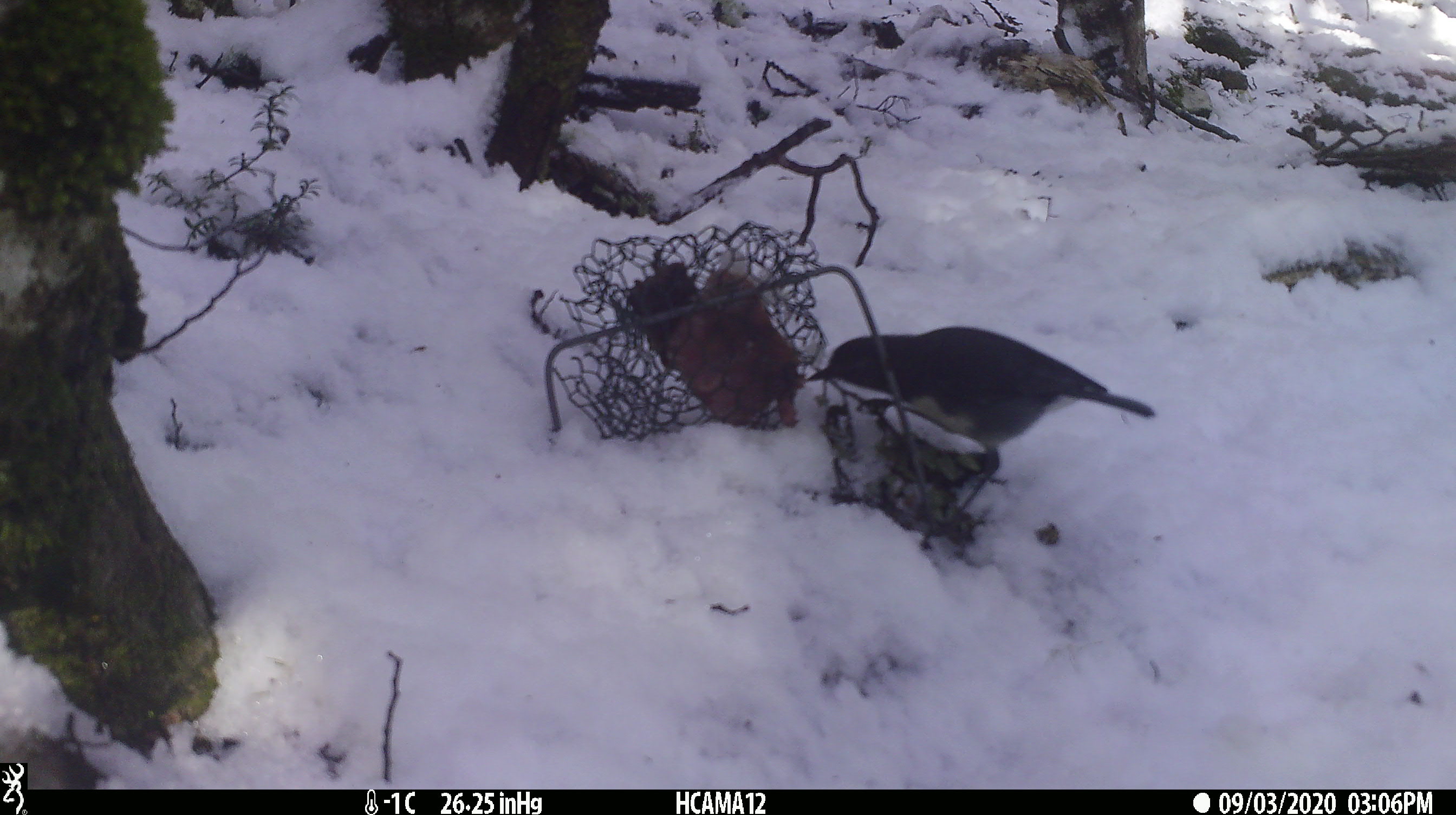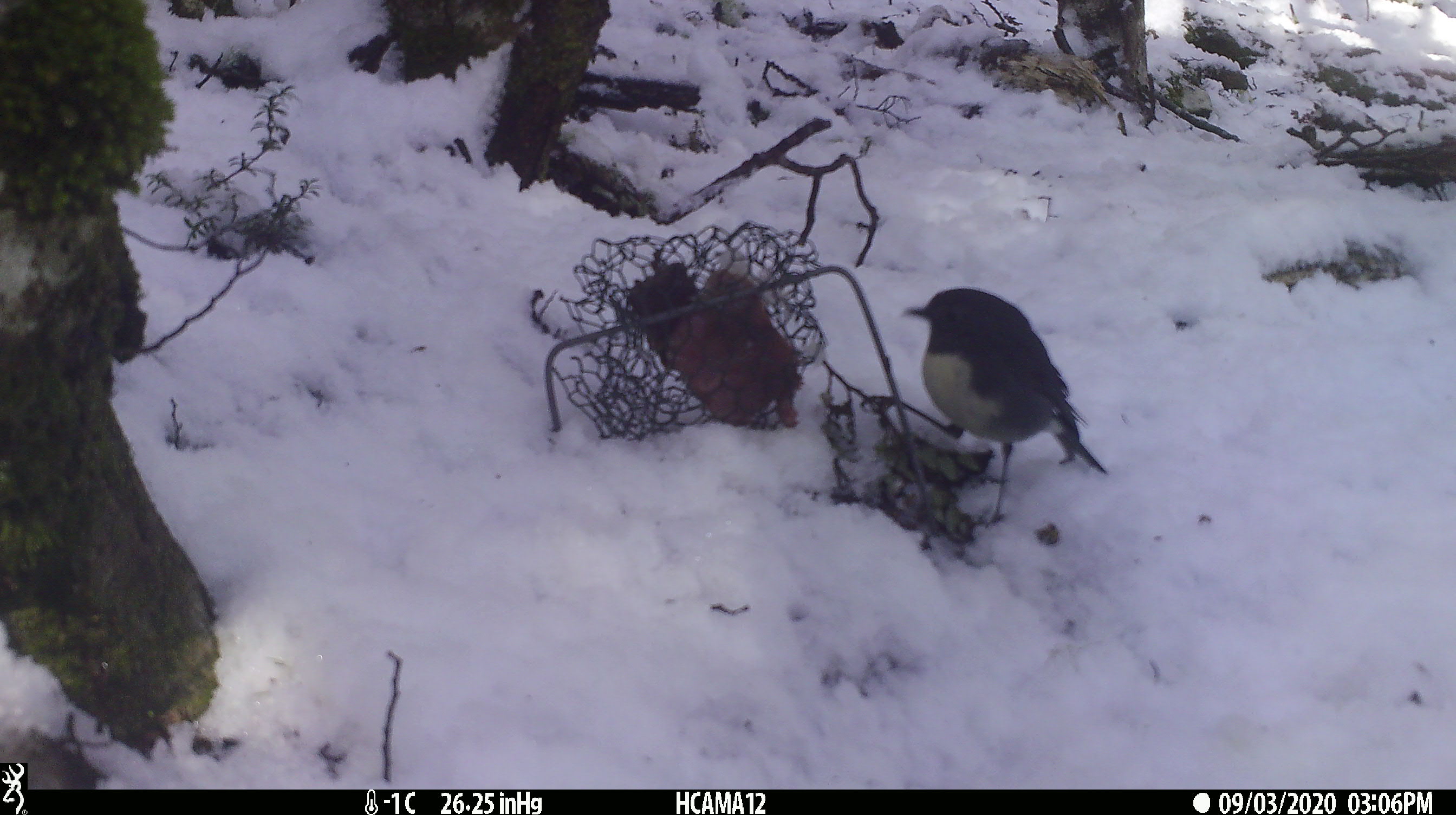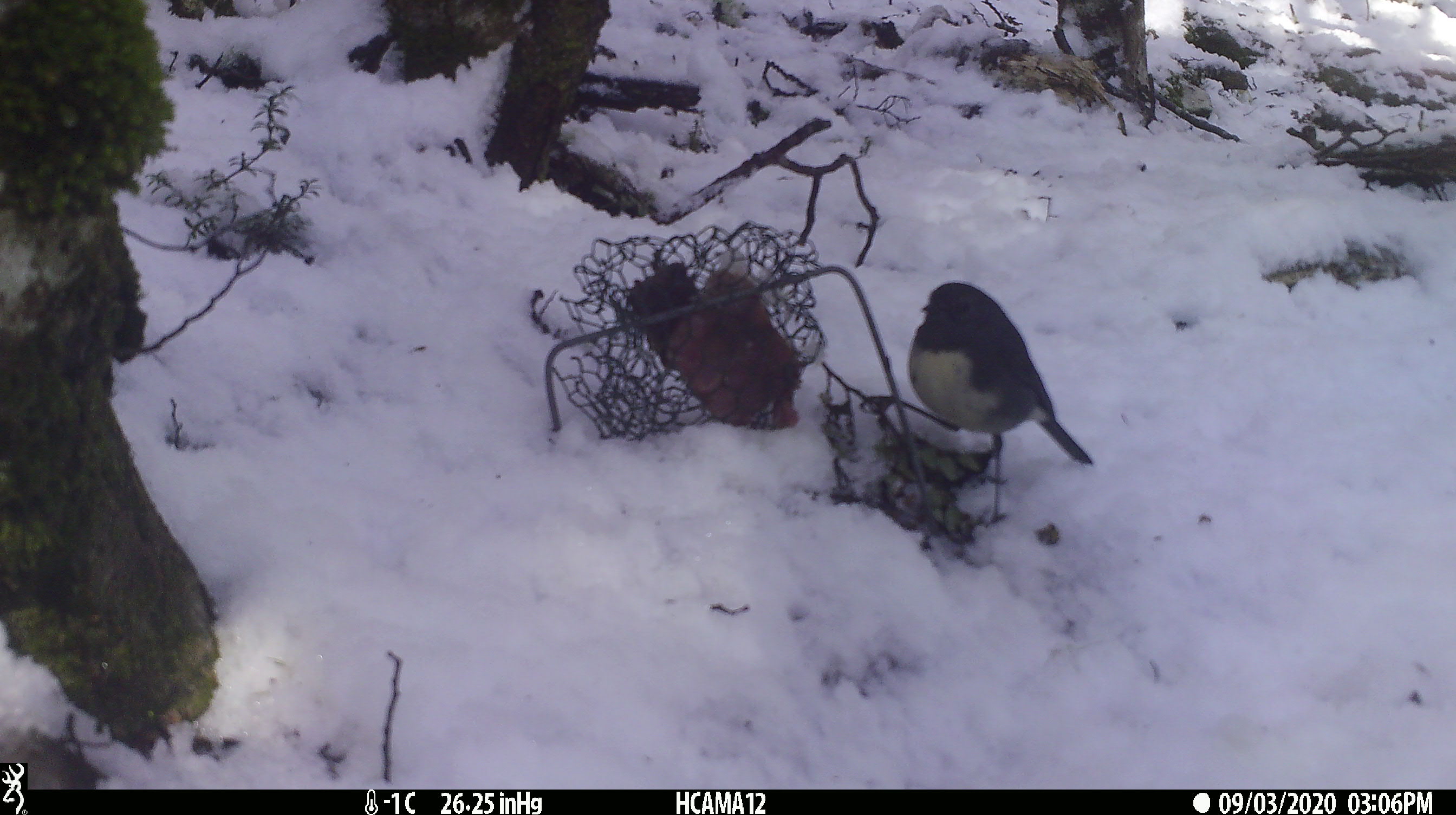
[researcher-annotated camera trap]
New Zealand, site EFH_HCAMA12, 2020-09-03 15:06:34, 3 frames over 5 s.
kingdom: Animalia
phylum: Chordata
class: Aves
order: Passeriformes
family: Petroicidae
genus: Petroica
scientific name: Petroica australis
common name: new zealand robin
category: robin